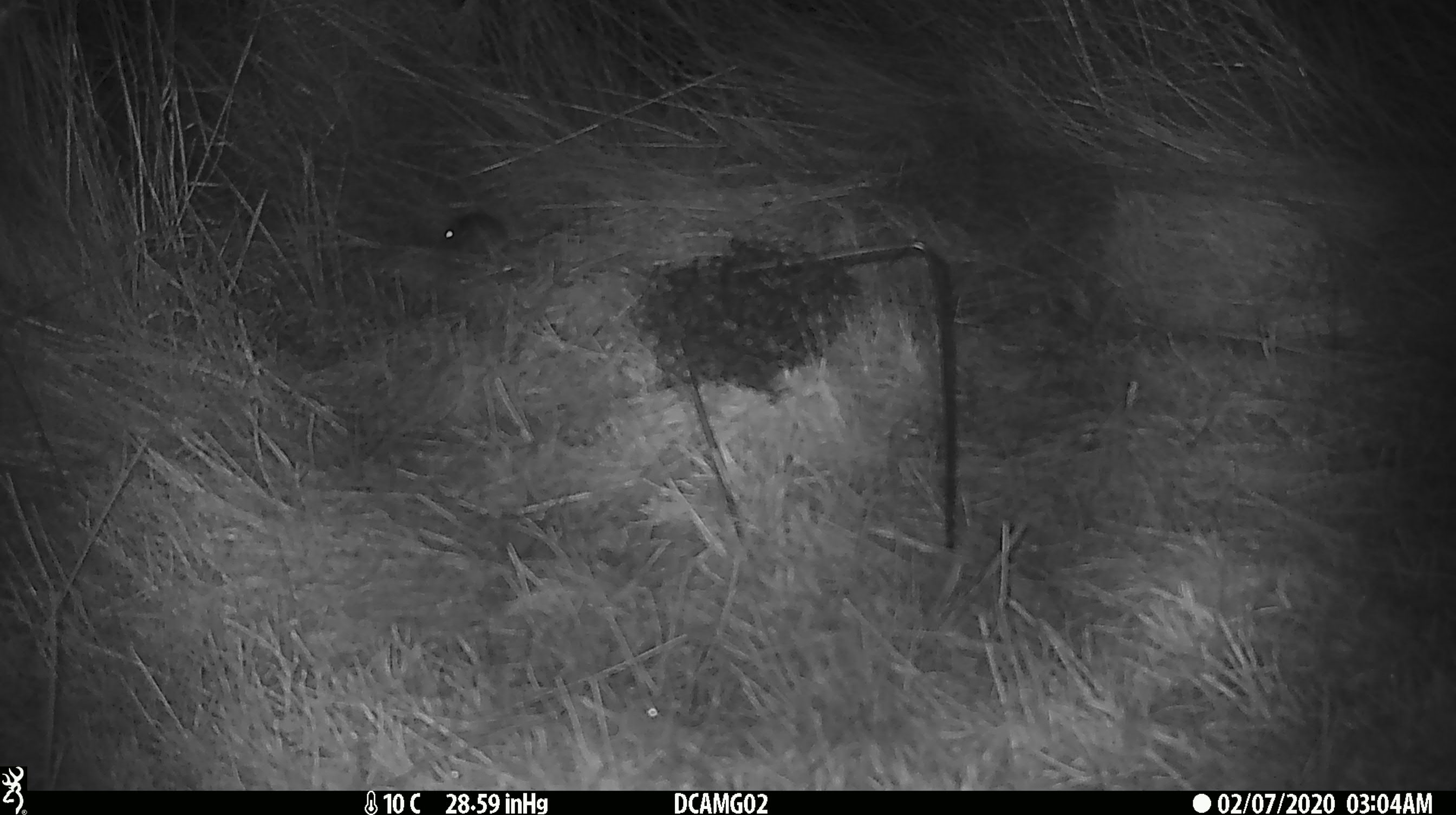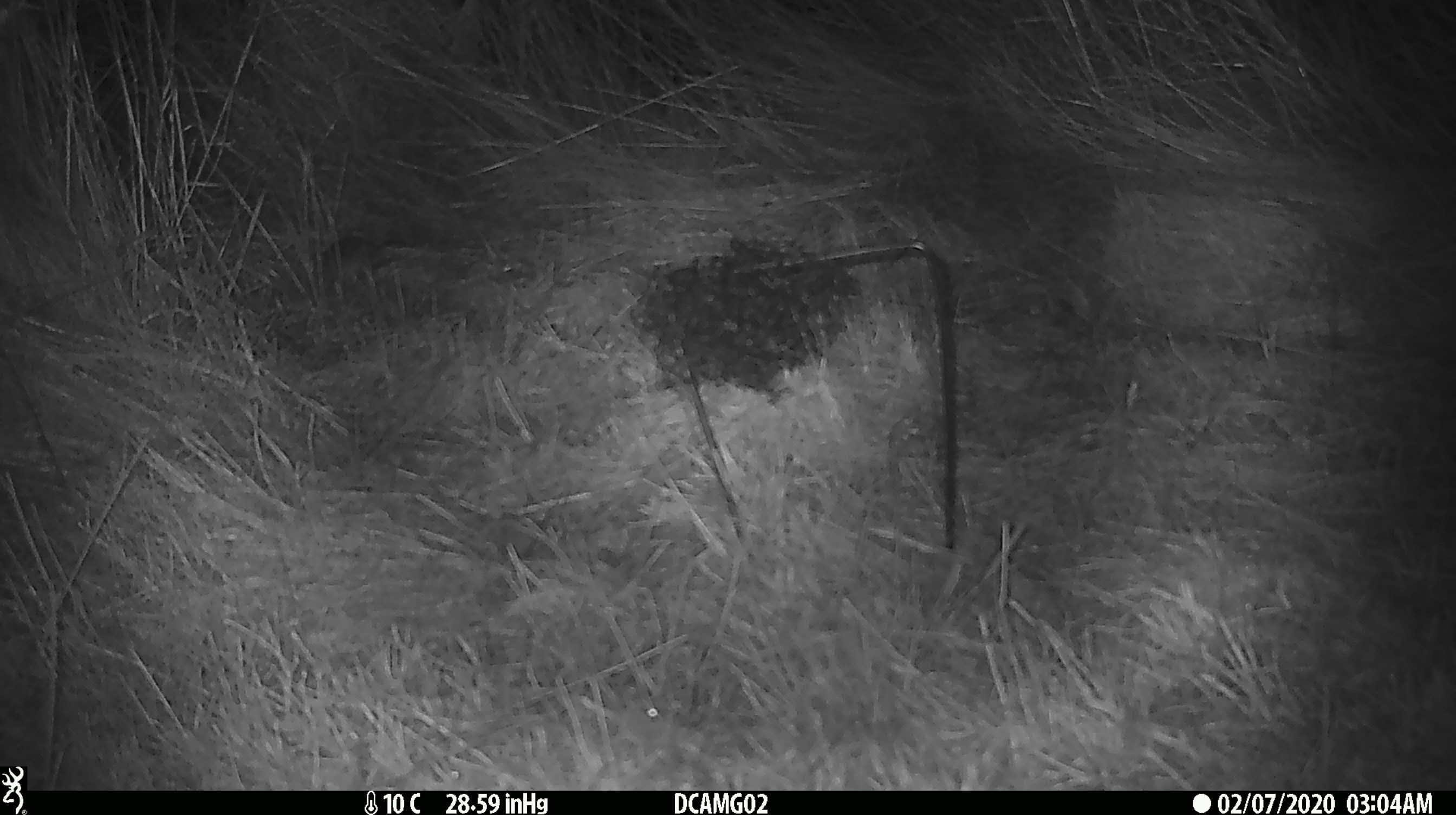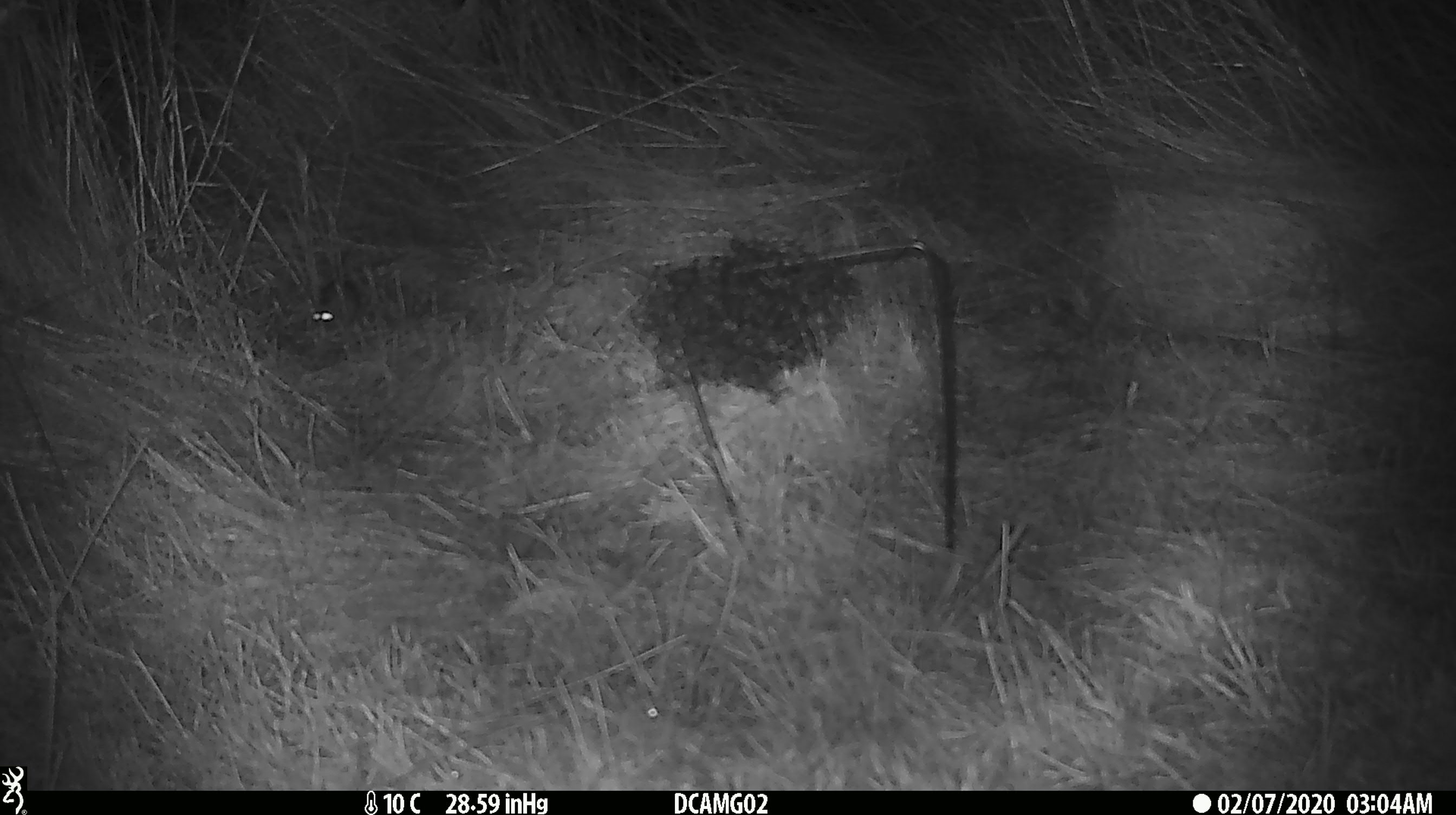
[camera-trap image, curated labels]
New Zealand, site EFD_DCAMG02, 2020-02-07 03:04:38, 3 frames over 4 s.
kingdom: Animalia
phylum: Chordata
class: Mammalia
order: Rodentia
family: Muridae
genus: Mus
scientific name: Mus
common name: mouse